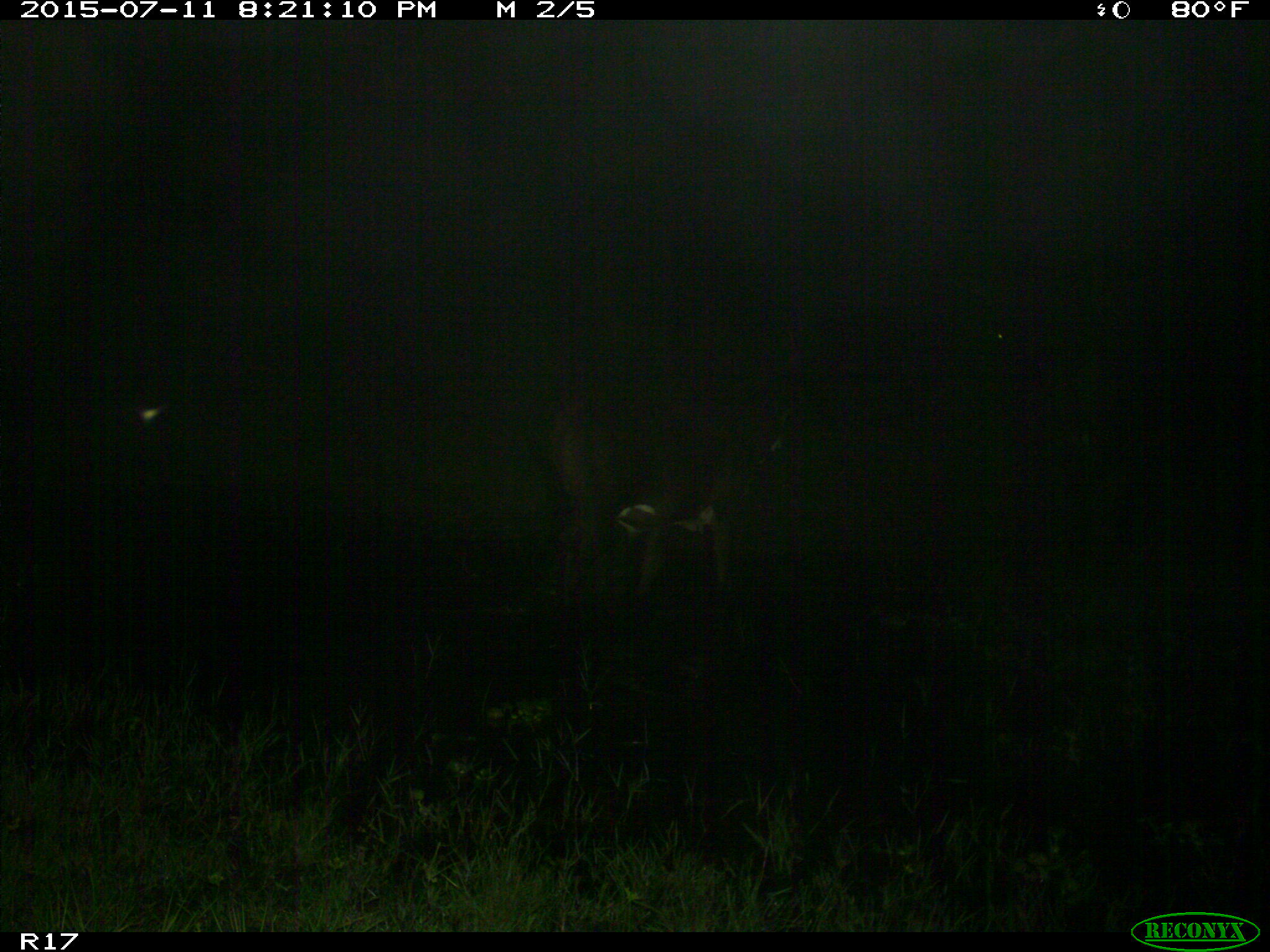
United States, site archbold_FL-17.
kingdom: Animalia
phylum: Chordata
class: Mammalia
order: Artiodactyla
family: Bovidae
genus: Bos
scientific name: Bos taurus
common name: domestic cow